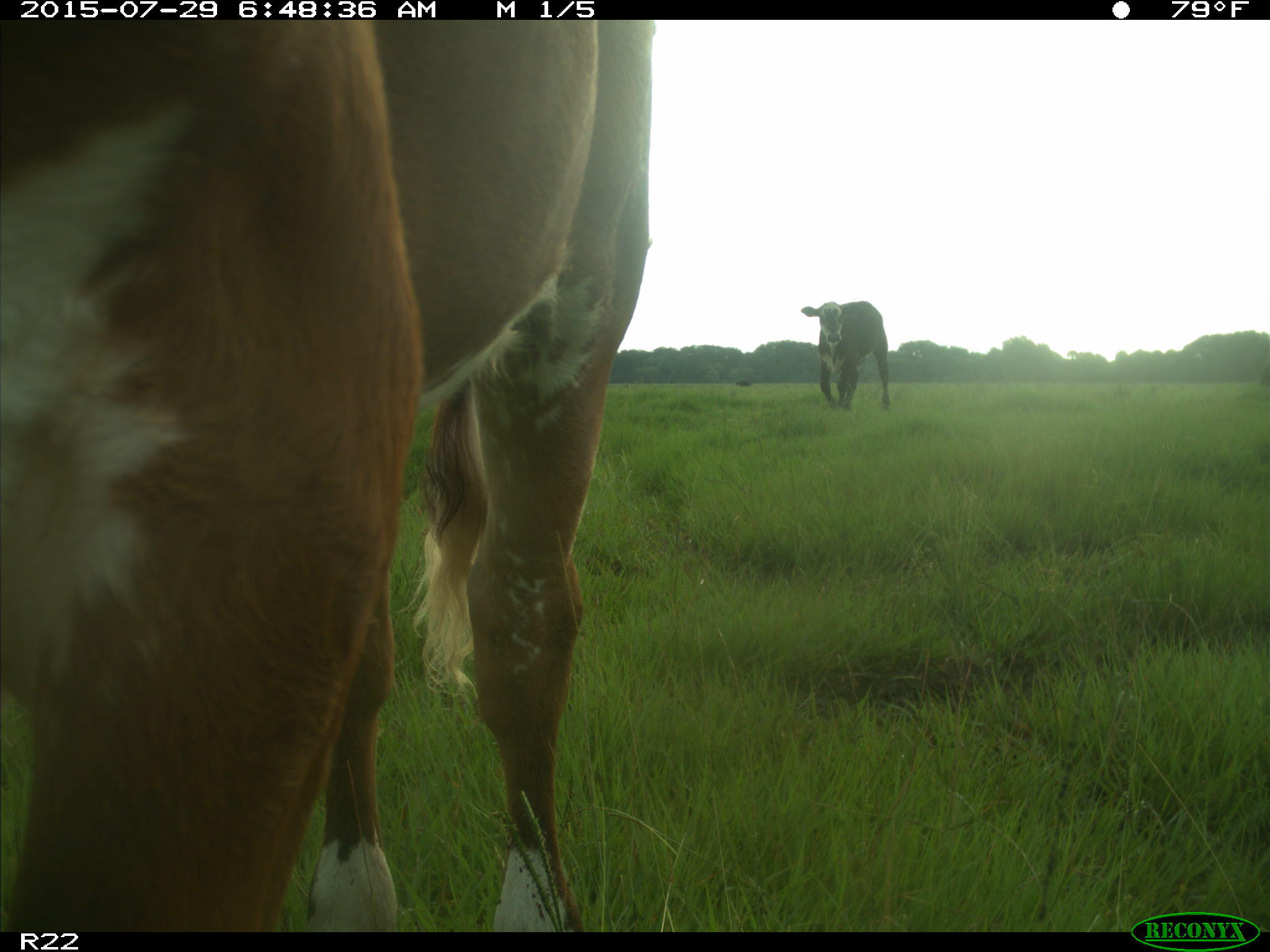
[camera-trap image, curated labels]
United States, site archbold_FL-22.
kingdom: Animalia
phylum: Chordata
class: Mammalia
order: Artiodactyla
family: Bovidae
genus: Bos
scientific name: Bos taurus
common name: domestic cow